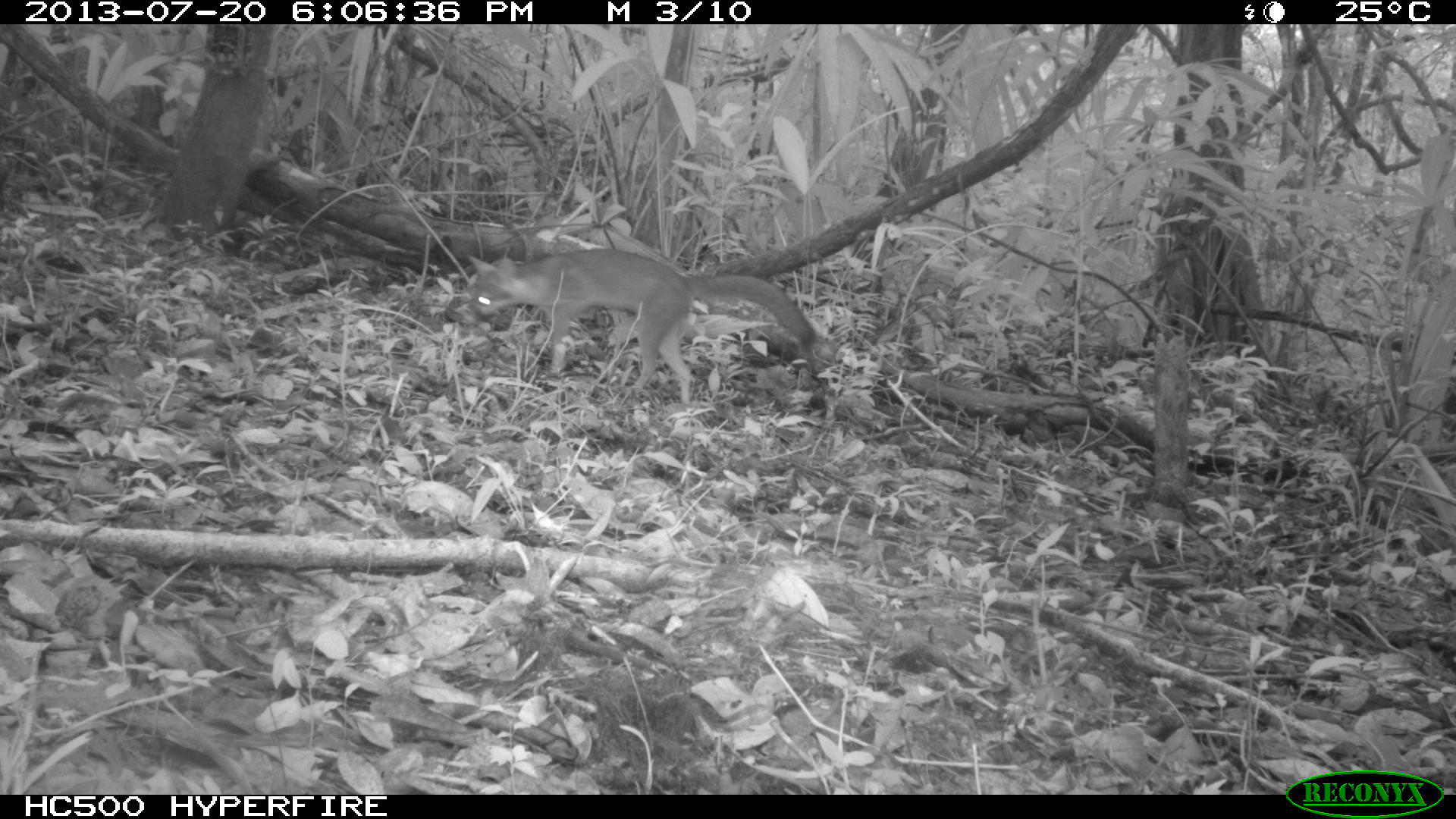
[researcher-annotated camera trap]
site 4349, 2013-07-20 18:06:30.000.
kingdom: Animalia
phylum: Chordata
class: Mammalia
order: Carnivora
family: Canidae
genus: Urocyon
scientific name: Urocyon cinereoargenteus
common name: gray fox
Urocyon cinereoargenteus (gray fox), count 1.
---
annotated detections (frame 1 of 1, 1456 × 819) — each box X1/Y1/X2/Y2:
urocyon cinereoargenteus: 471/247/816/401